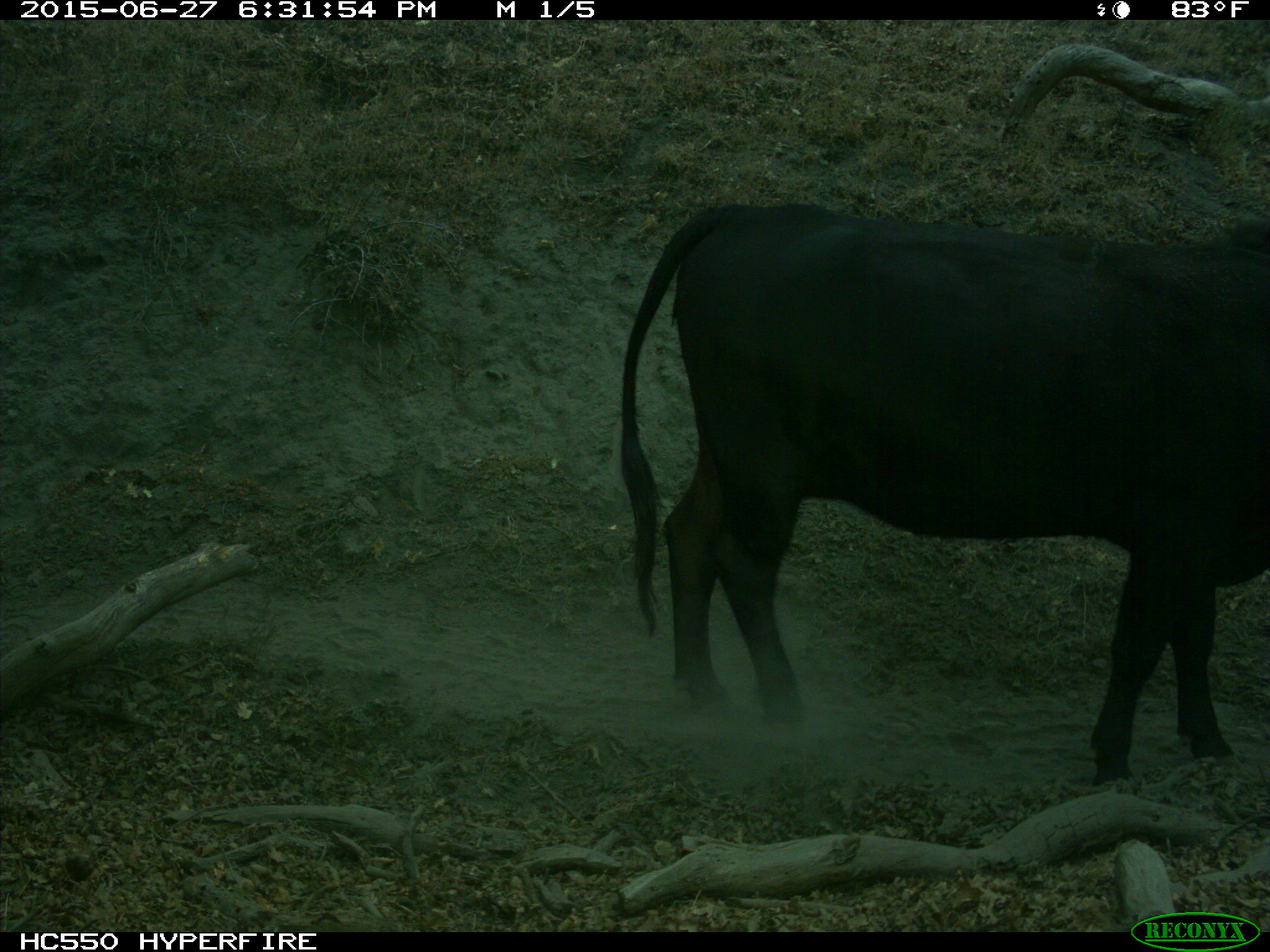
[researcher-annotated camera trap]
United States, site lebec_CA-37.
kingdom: Animalia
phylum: Chordata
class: Mammalia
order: Artiodactyla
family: Bovidae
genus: Bos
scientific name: Bos taurus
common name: domestic cow